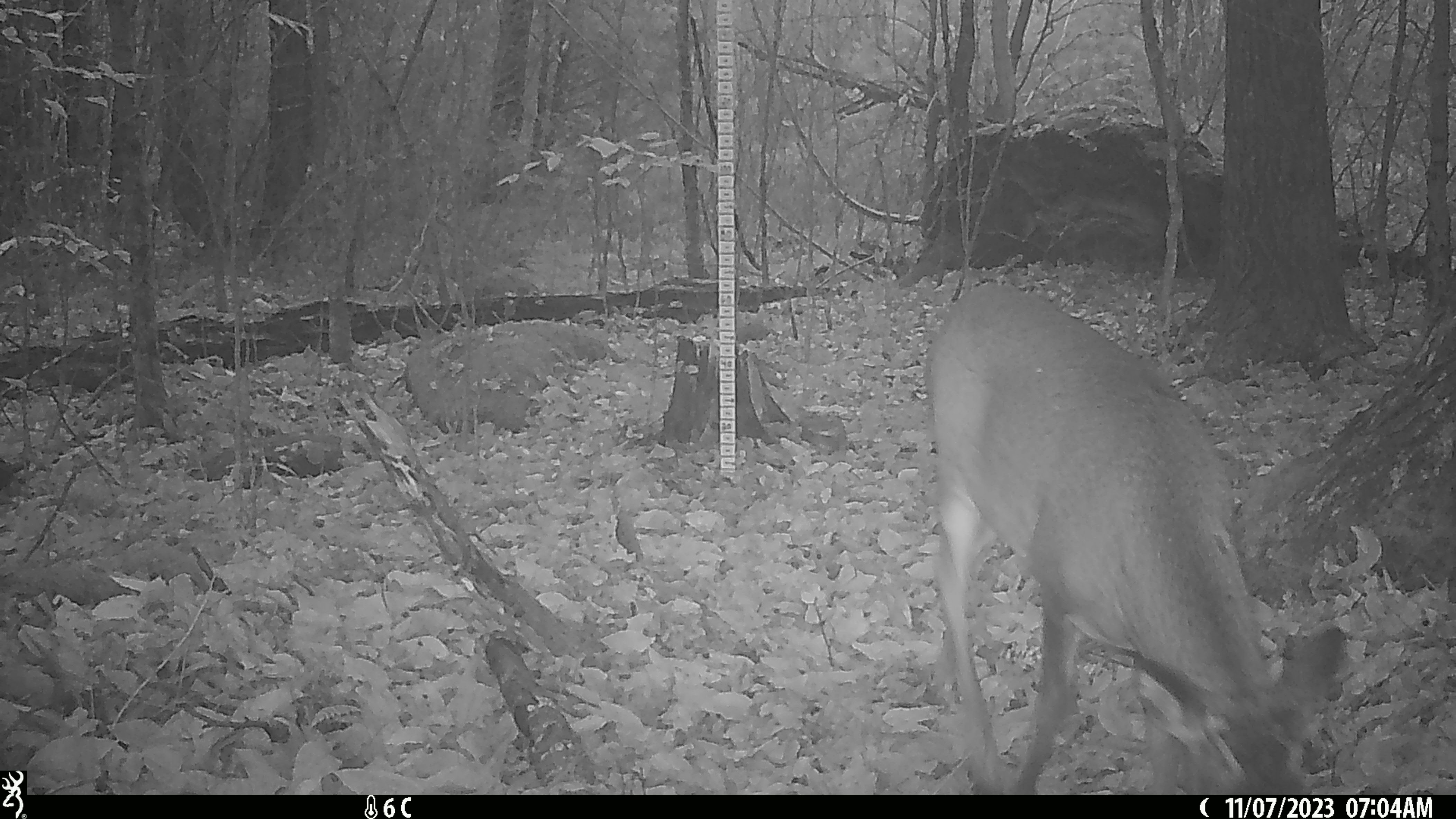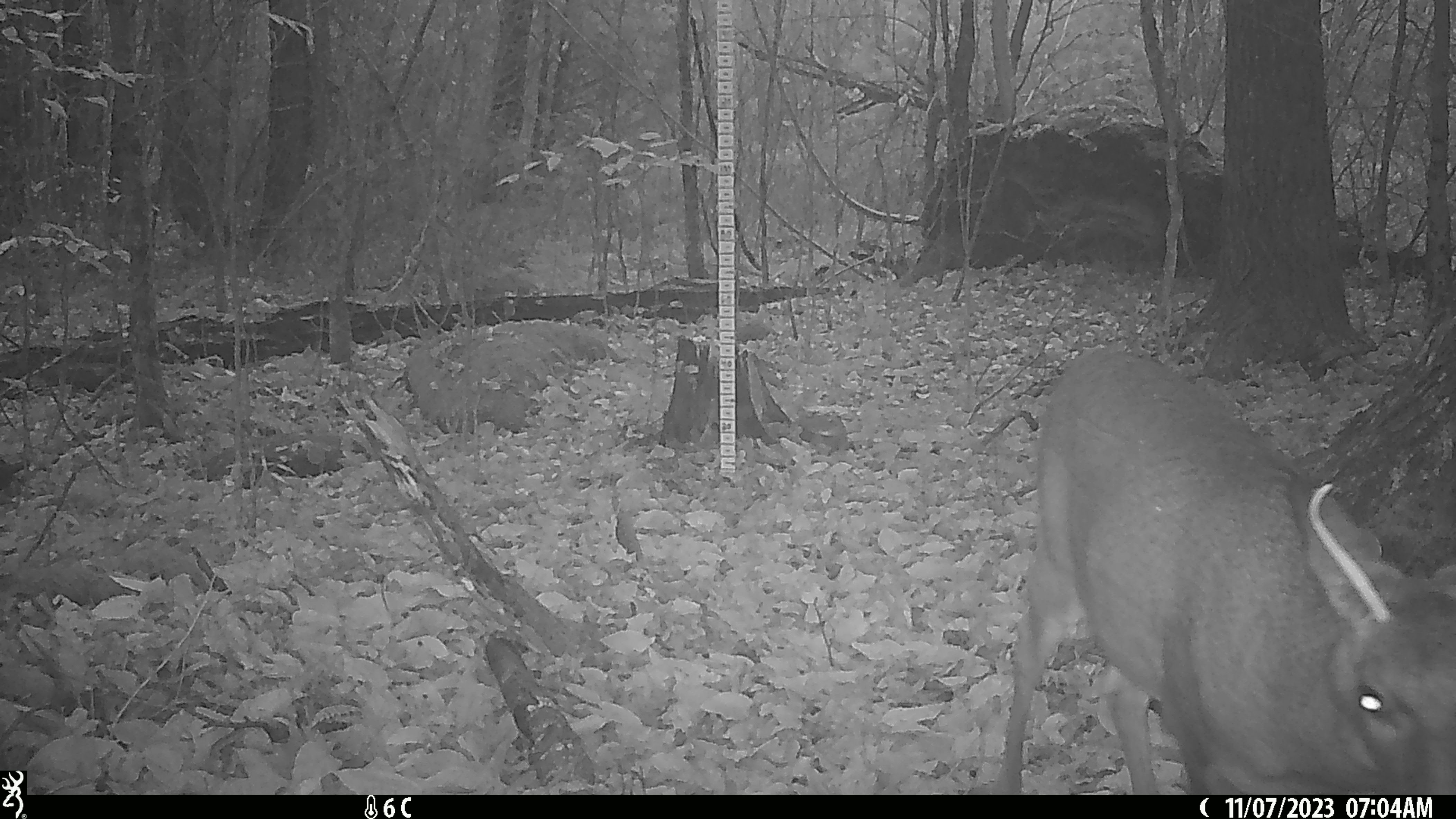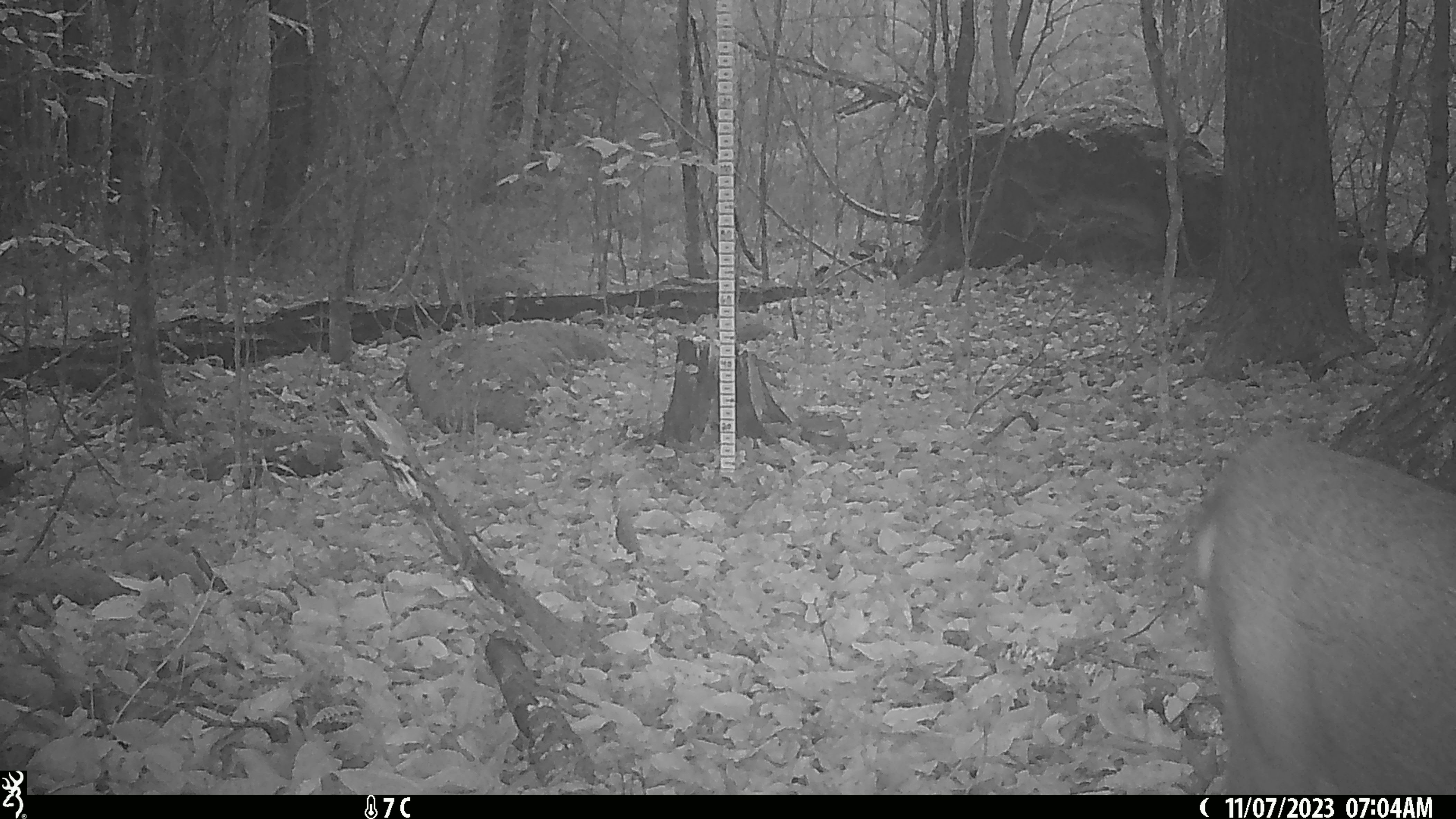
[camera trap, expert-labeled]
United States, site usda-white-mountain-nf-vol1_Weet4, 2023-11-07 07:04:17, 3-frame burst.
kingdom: Animalia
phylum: Chordata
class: Mammalia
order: Artiodactyla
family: Cervidae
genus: Odocoileus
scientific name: Odocoileus virginianus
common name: white-tailed deer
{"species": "white-tailed deer (Odocoileus virginianus)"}